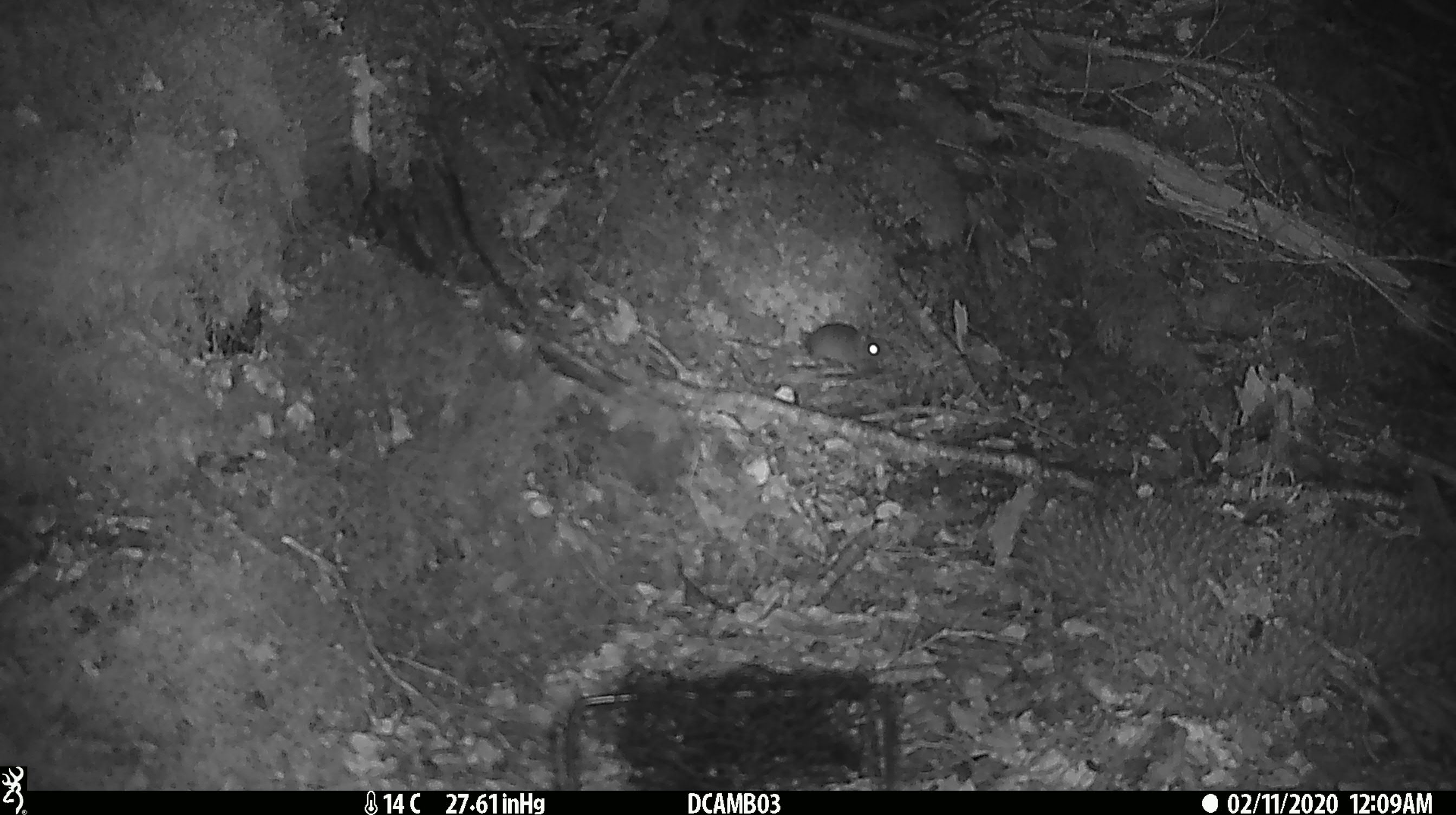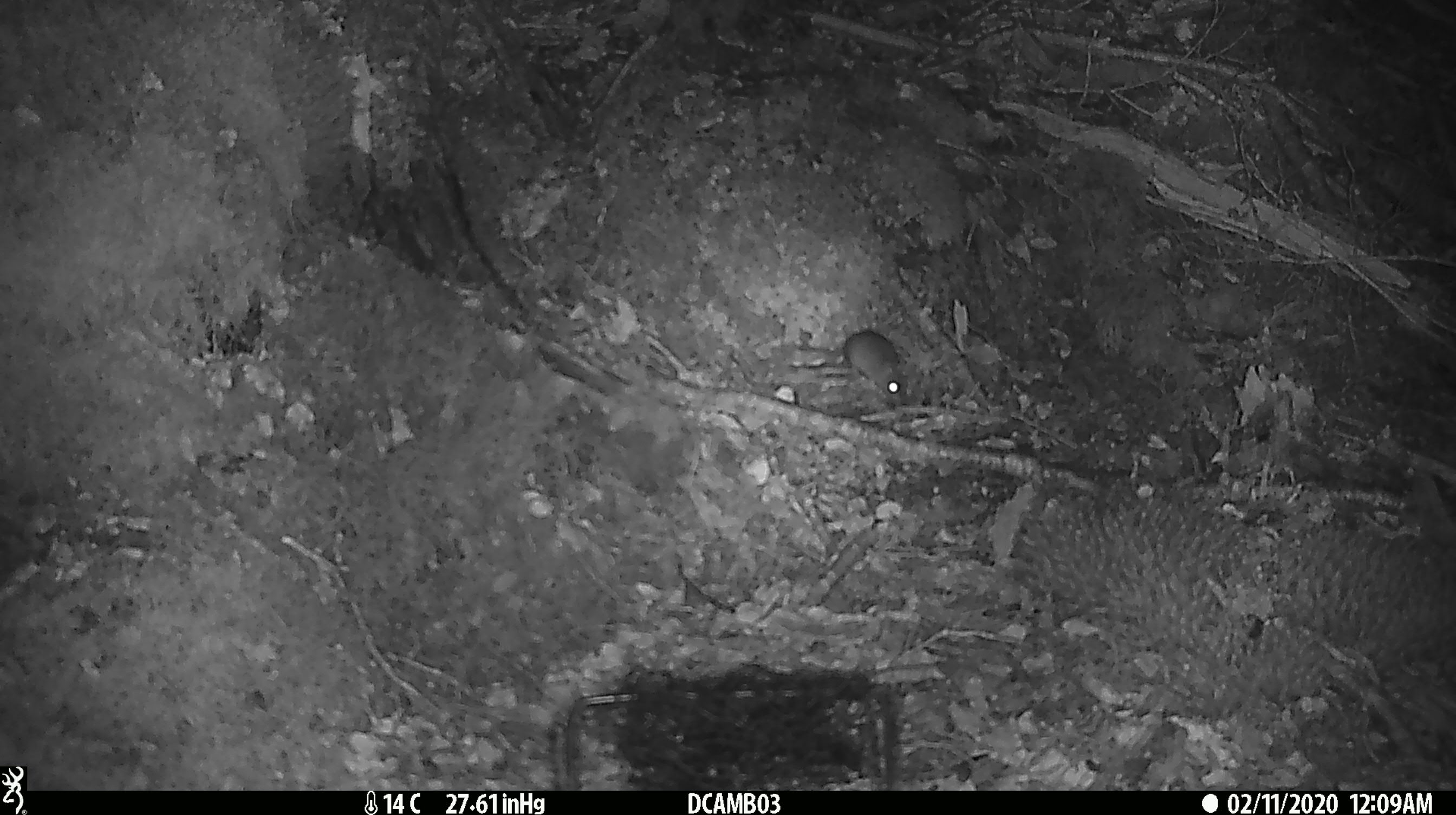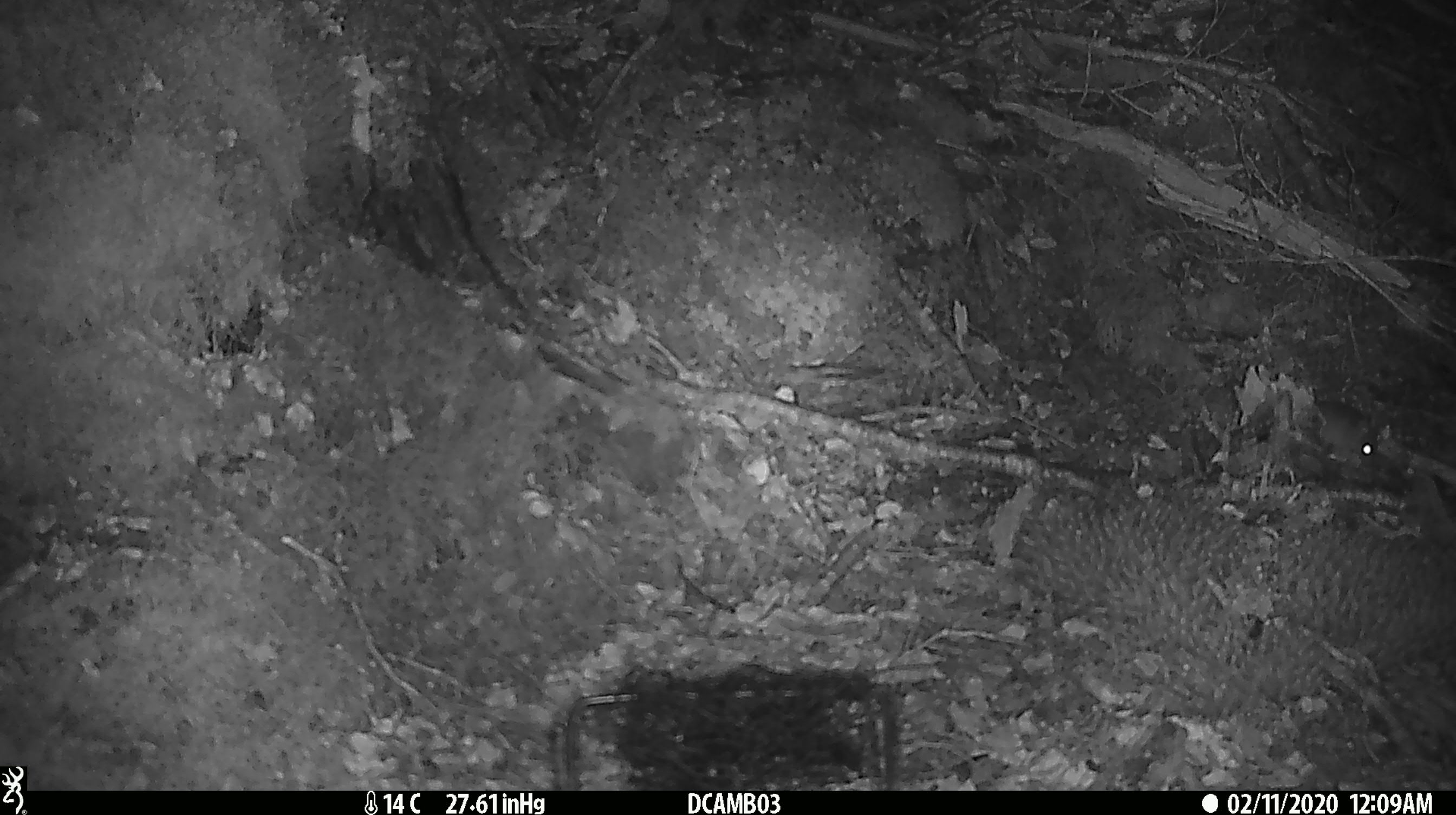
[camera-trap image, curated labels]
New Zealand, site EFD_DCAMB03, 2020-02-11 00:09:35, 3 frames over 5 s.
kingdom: Animalia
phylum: Chordata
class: Mammalia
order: Rodentia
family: Muridae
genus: Mus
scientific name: Mus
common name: mouse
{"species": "mouse (Mus)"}